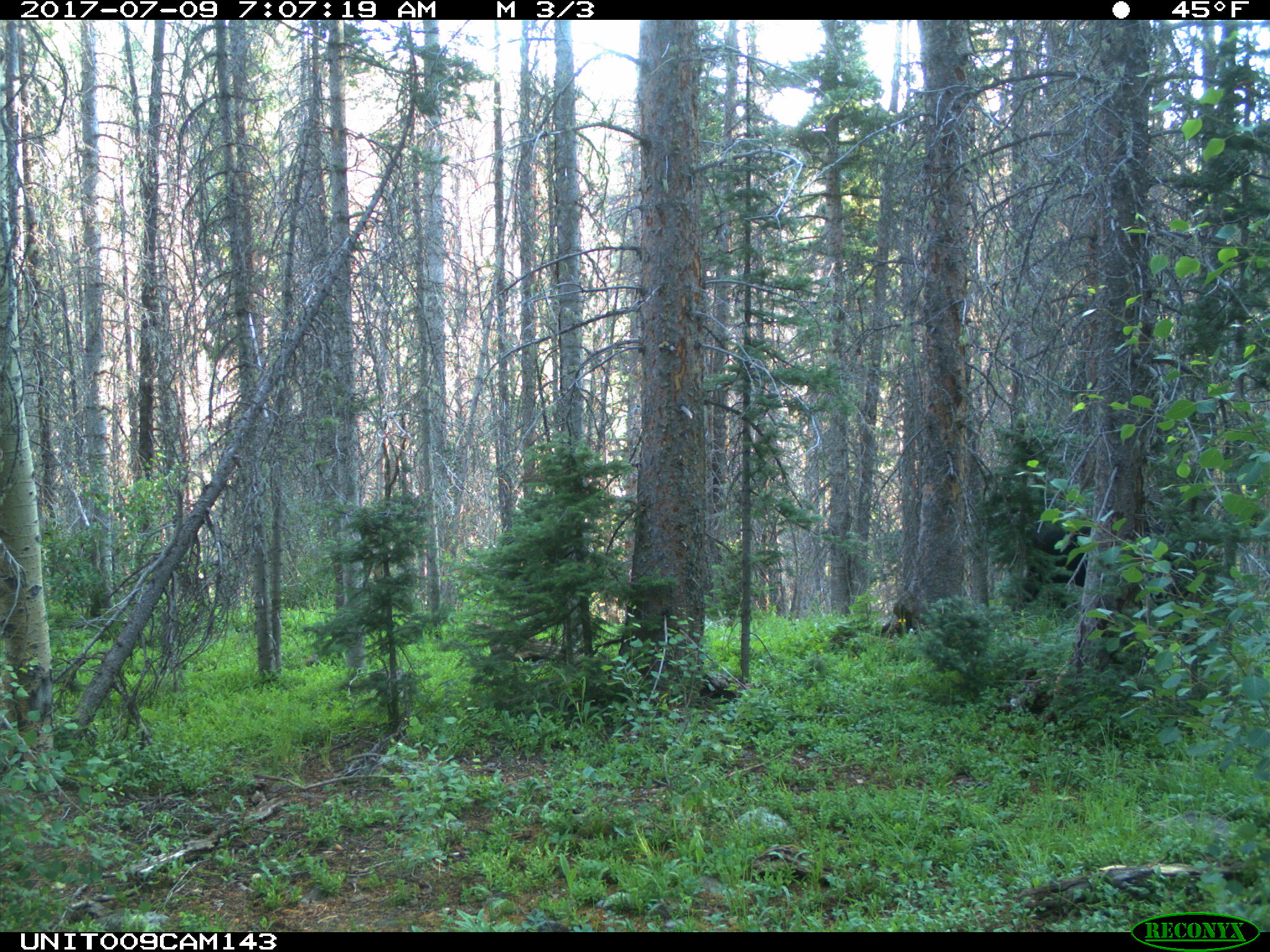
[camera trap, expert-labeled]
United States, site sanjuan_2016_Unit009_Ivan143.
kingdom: Animalia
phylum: Chordata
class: Mammalia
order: Artiodactyla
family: Bovidae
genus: Bos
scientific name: Bos taurus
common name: domestic cow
Bos taurus (domestic cow).